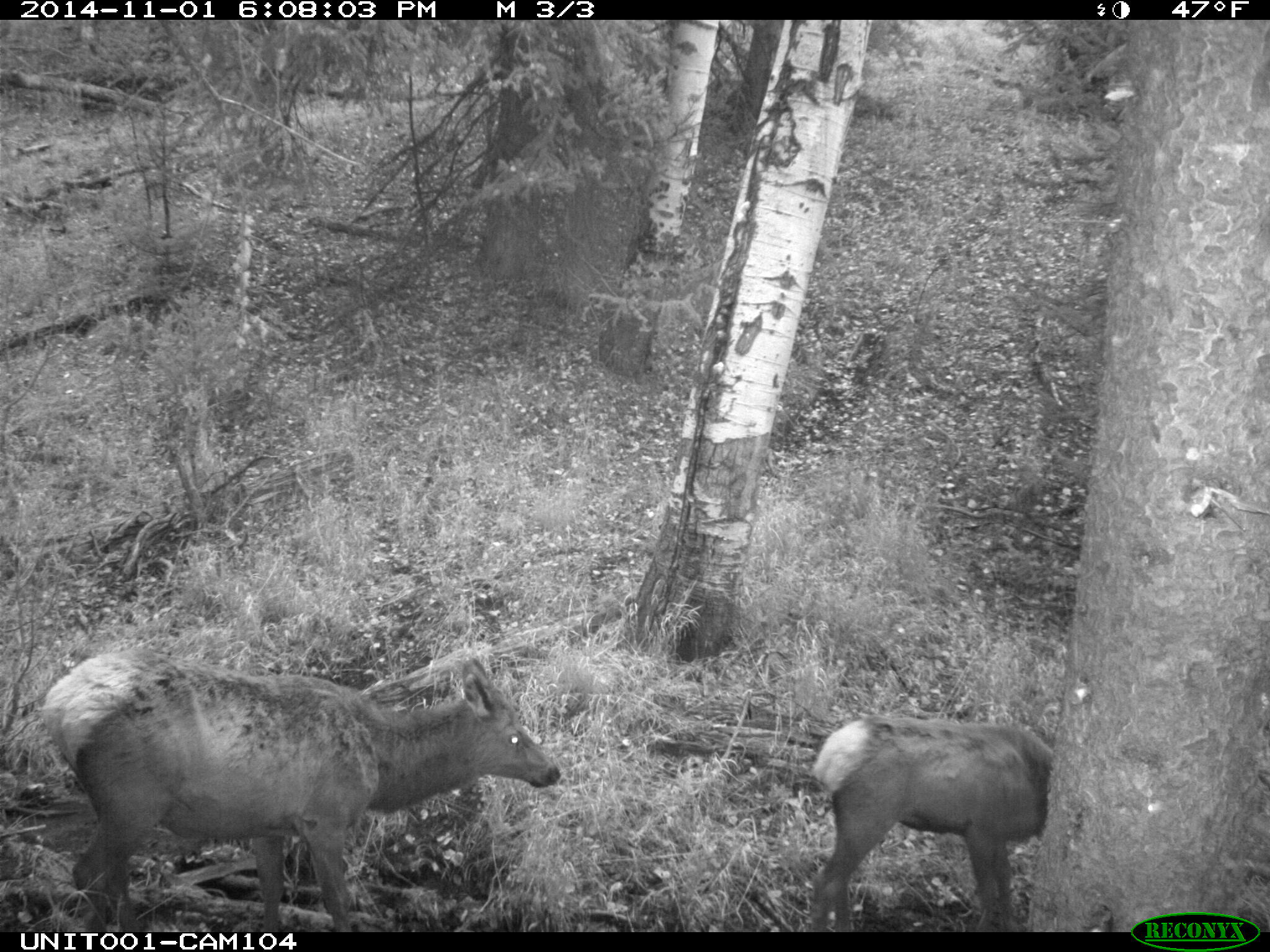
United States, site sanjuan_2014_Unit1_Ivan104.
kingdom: Animalia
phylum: Chordata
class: Mammalia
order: Artiodactyla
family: Cervidae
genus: Cervus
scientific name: Cervus elaphus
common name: red deer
Cervus elaphus (red deer).